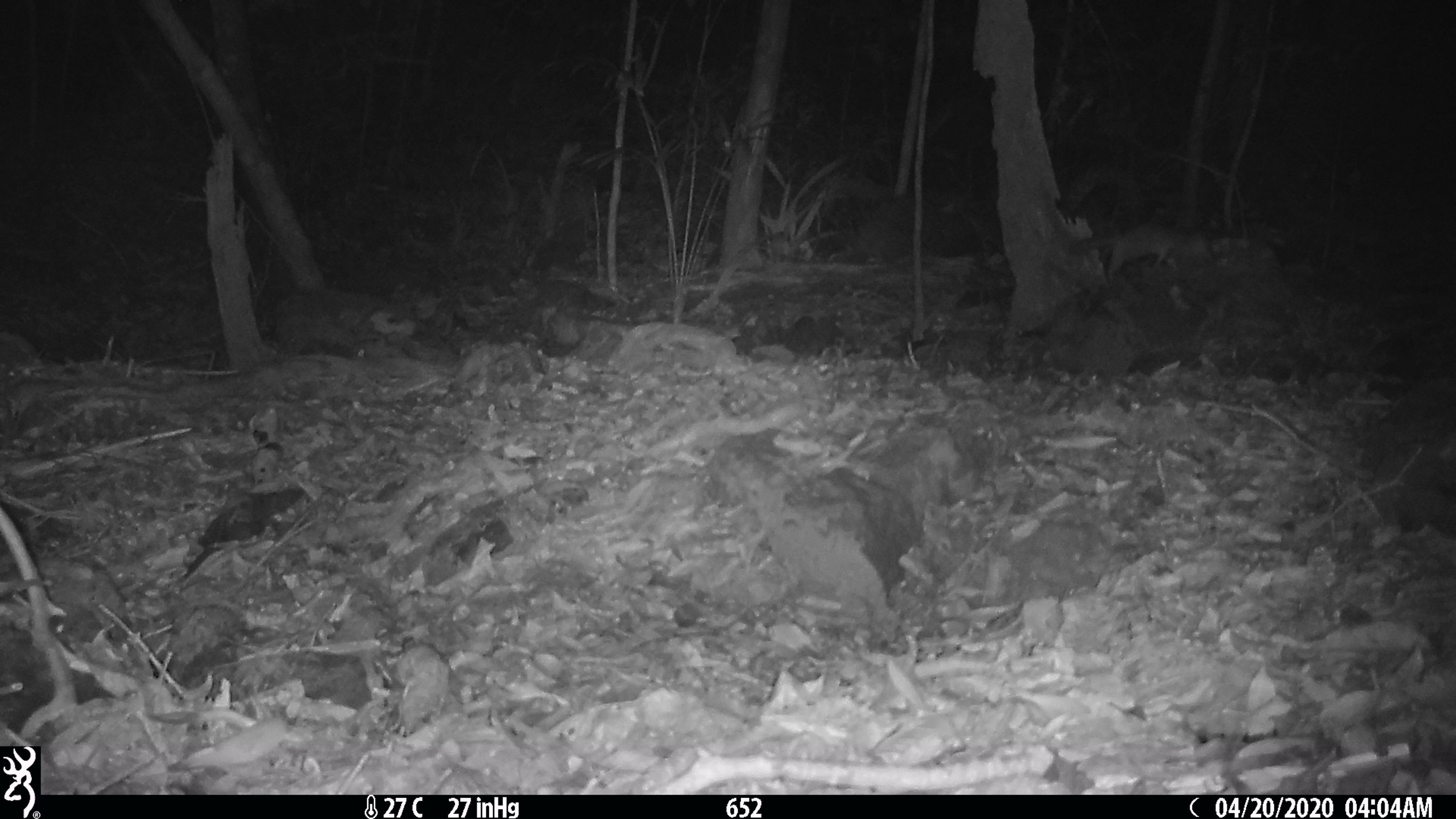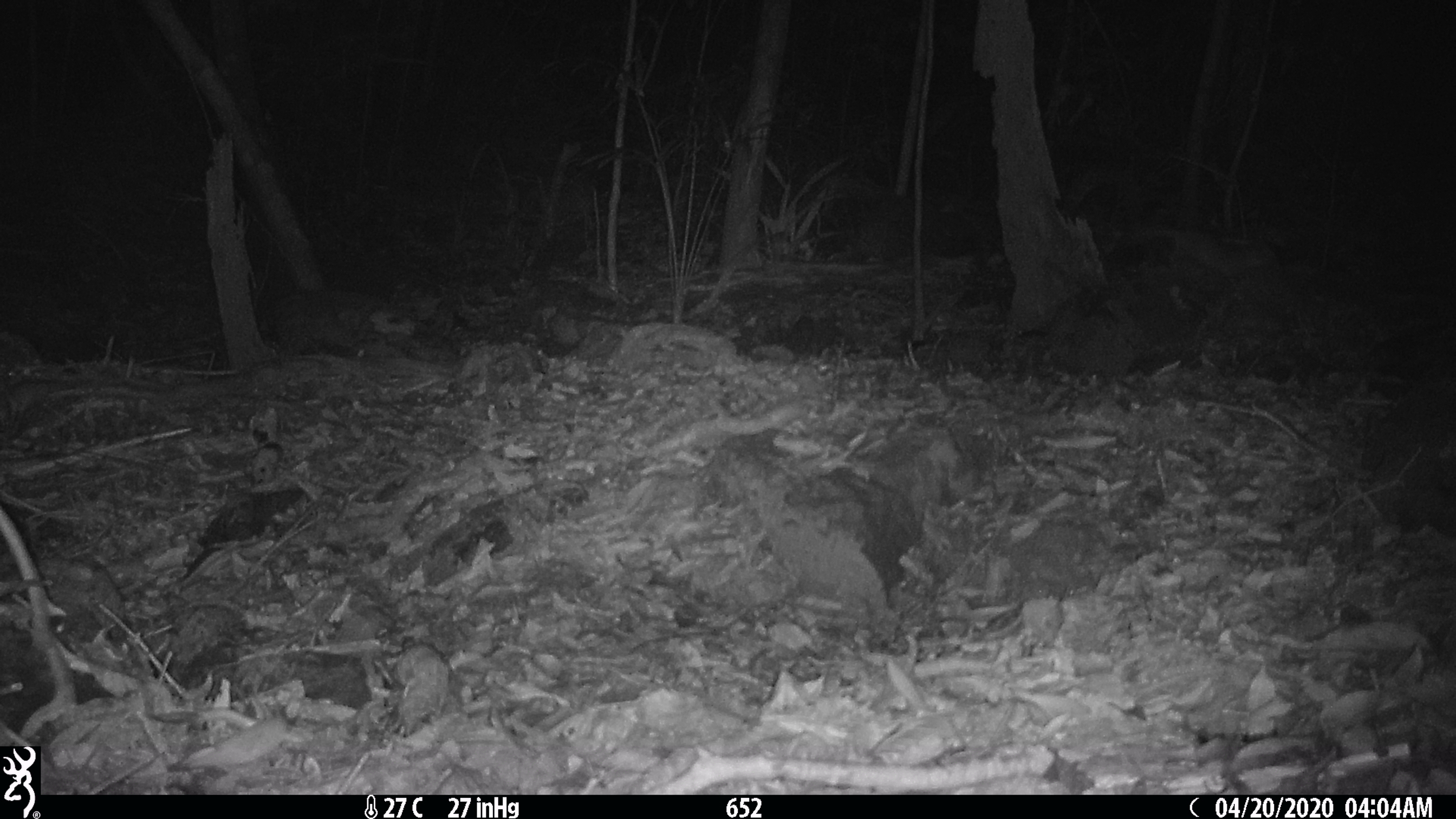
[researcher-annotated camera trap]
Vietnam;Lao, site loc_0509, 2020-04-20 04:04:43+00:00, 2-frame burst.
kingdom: Animalia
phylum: Chordata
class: Mammalia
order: Carnivora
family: Mustelidae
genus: Melogale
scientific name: Melogale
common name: ferret badger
Ferret badger (Melogale). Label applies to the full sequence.